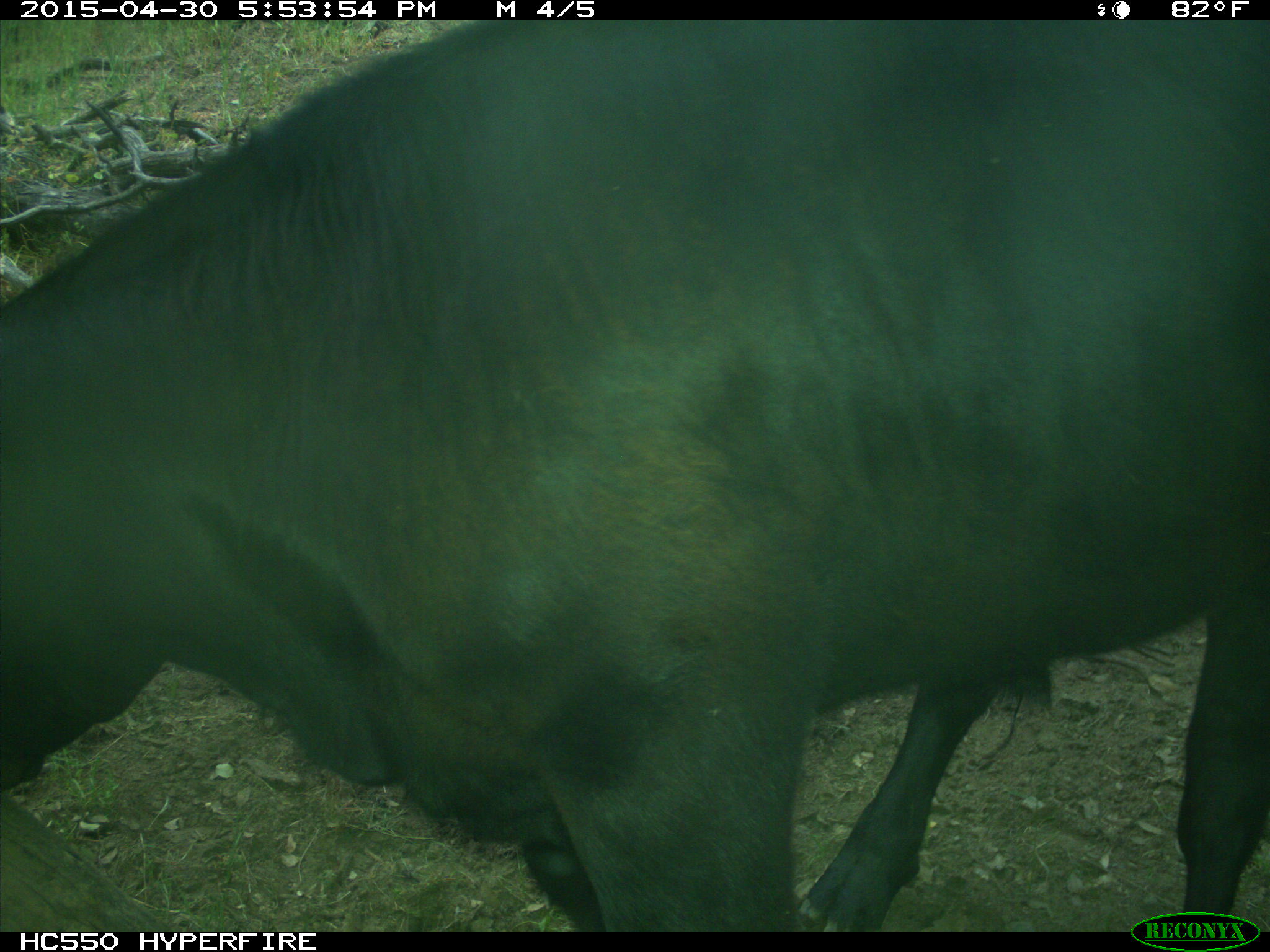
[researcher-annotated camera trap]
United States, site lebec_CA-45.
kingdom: Animalia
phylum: Chordata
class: Mammalia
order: Artiodactyla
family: Bovidae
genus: Bos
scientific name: Bos taurus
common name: domestic cow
Bos taurus (domestic cow).